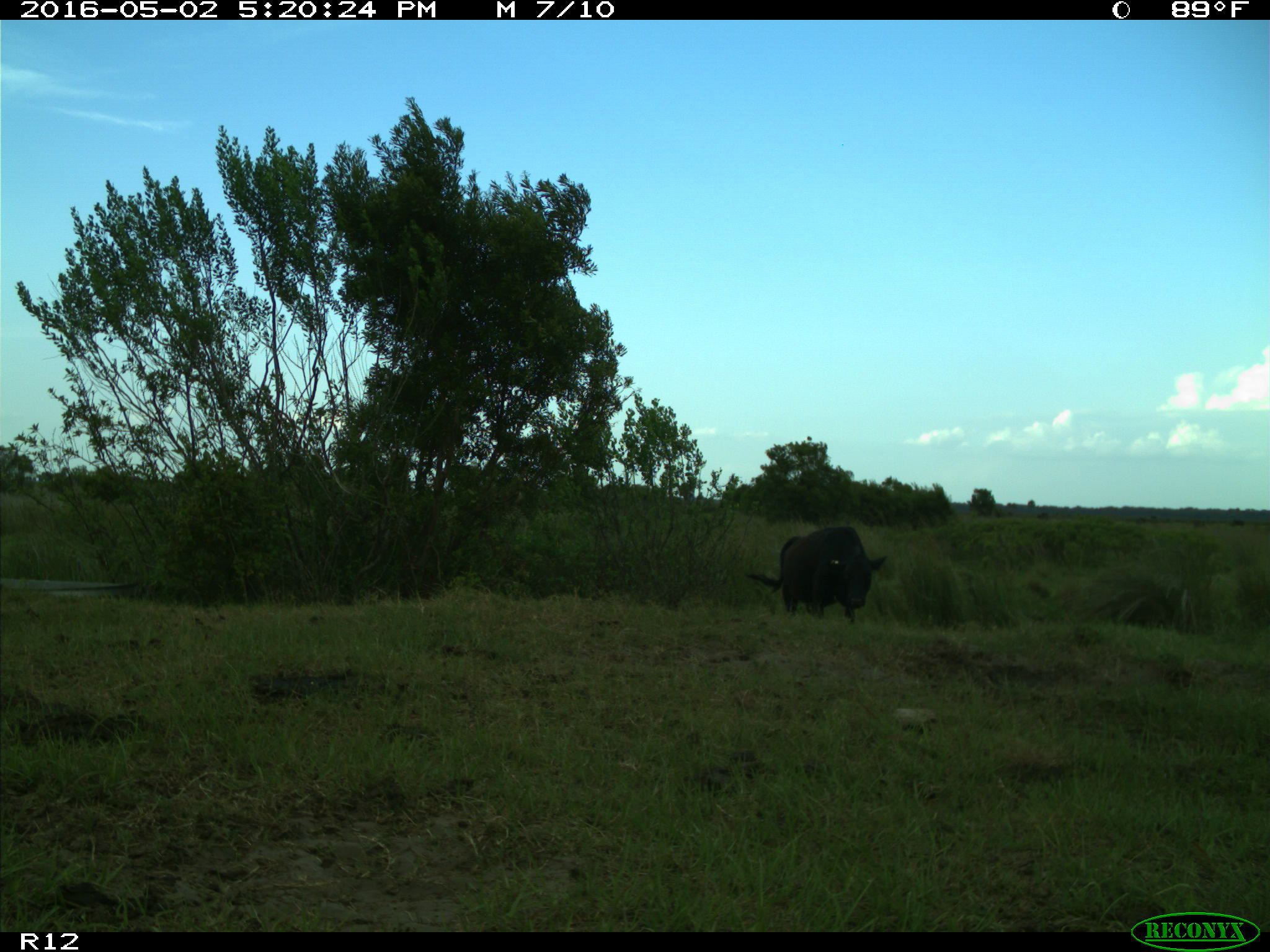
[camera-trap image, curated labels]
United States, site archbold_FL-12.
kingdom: Animalia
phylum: Chordata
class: Mammalia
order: Artiodactyla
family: Bovidae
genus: Bos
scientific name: Bos taurus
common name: domestic cow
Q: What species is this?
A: Bos taurus (domestic cow).